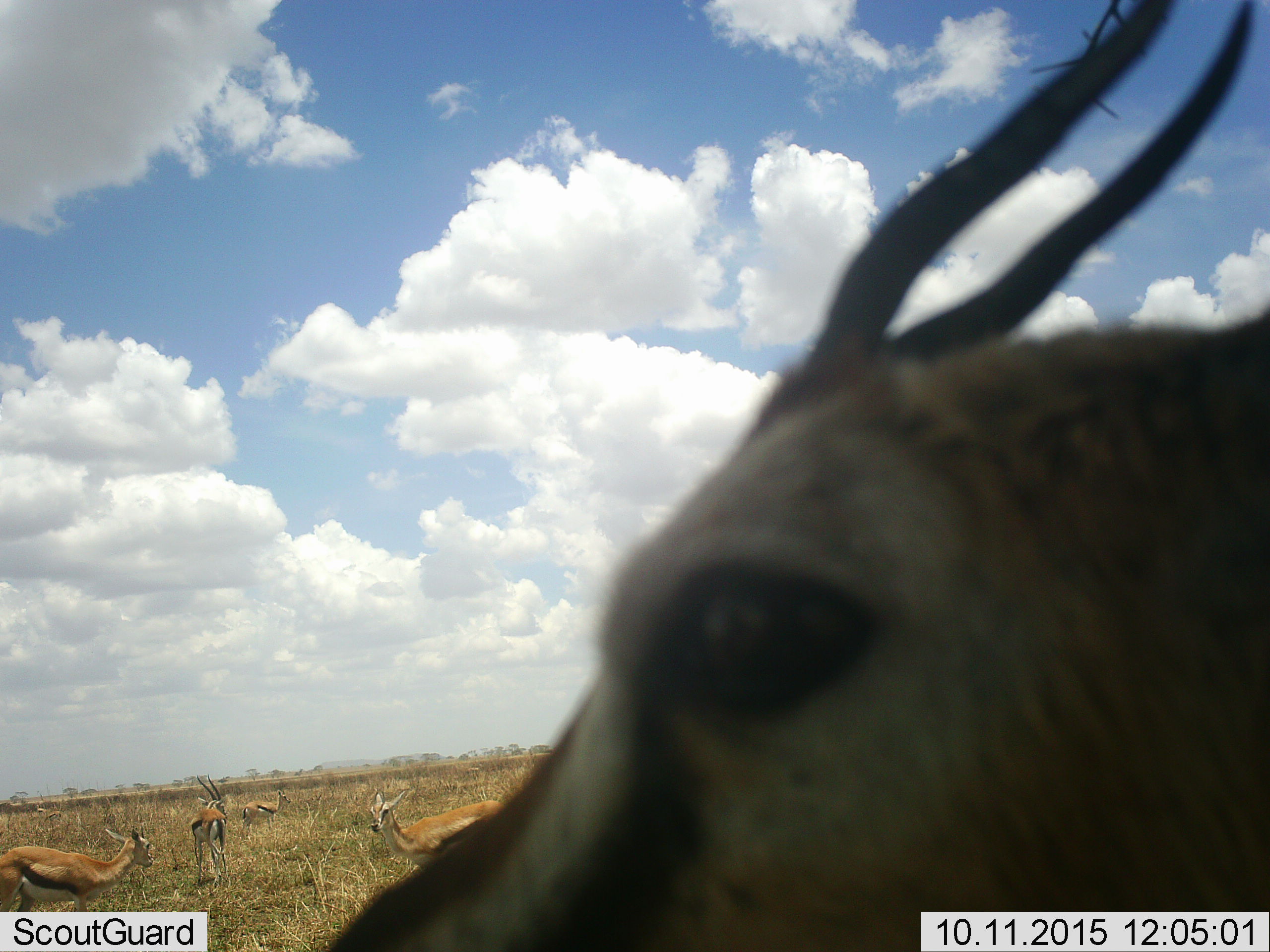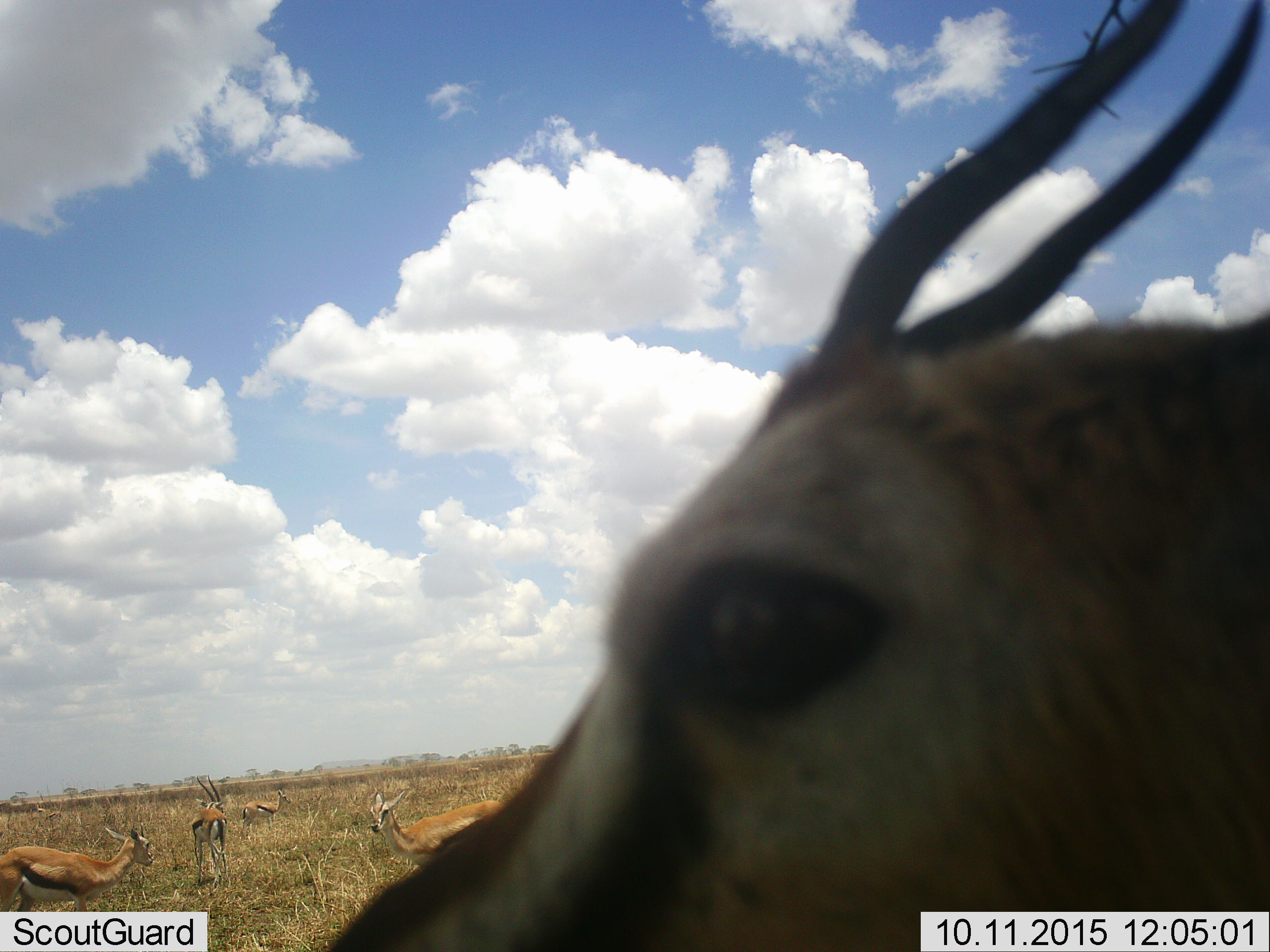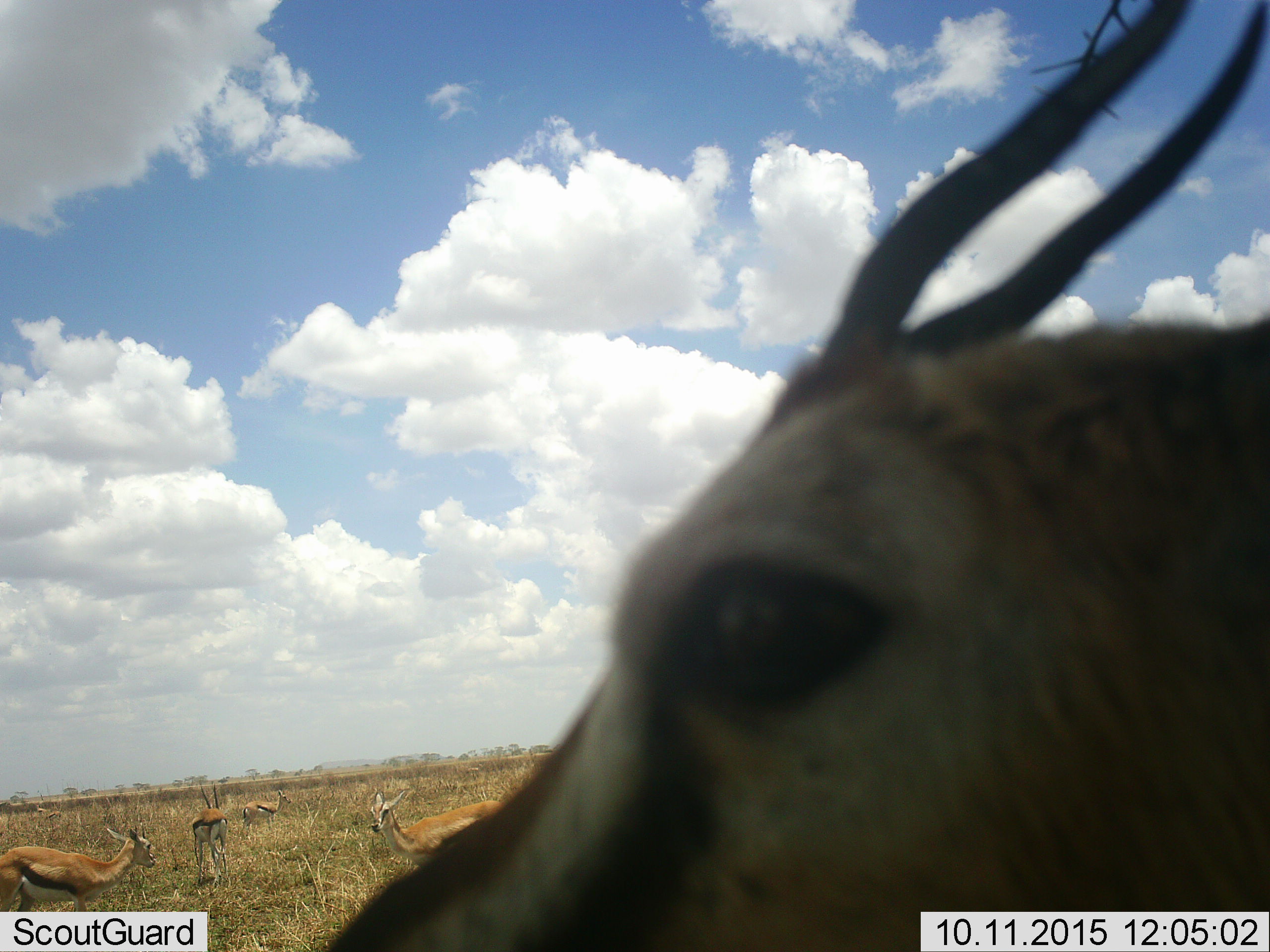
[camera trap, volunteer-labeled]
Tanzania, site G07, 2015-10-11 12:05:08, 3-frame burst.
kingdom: Animalia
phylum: Chordata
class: Mammalia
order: Artiodactyla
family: Bovidae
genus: Eudorcas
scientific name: Eudorcas thomsonii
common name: thomson's gazelle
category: gazellethomsons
Gazellethomsons (thomson's gazelle) (Eudorcas thomsonii), count 5. Behavior (volunteer vote fractions): standing 83%, resting 0%, moving 0%, interacting 0%. Young present (vote fraction): 17%. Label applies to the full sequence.